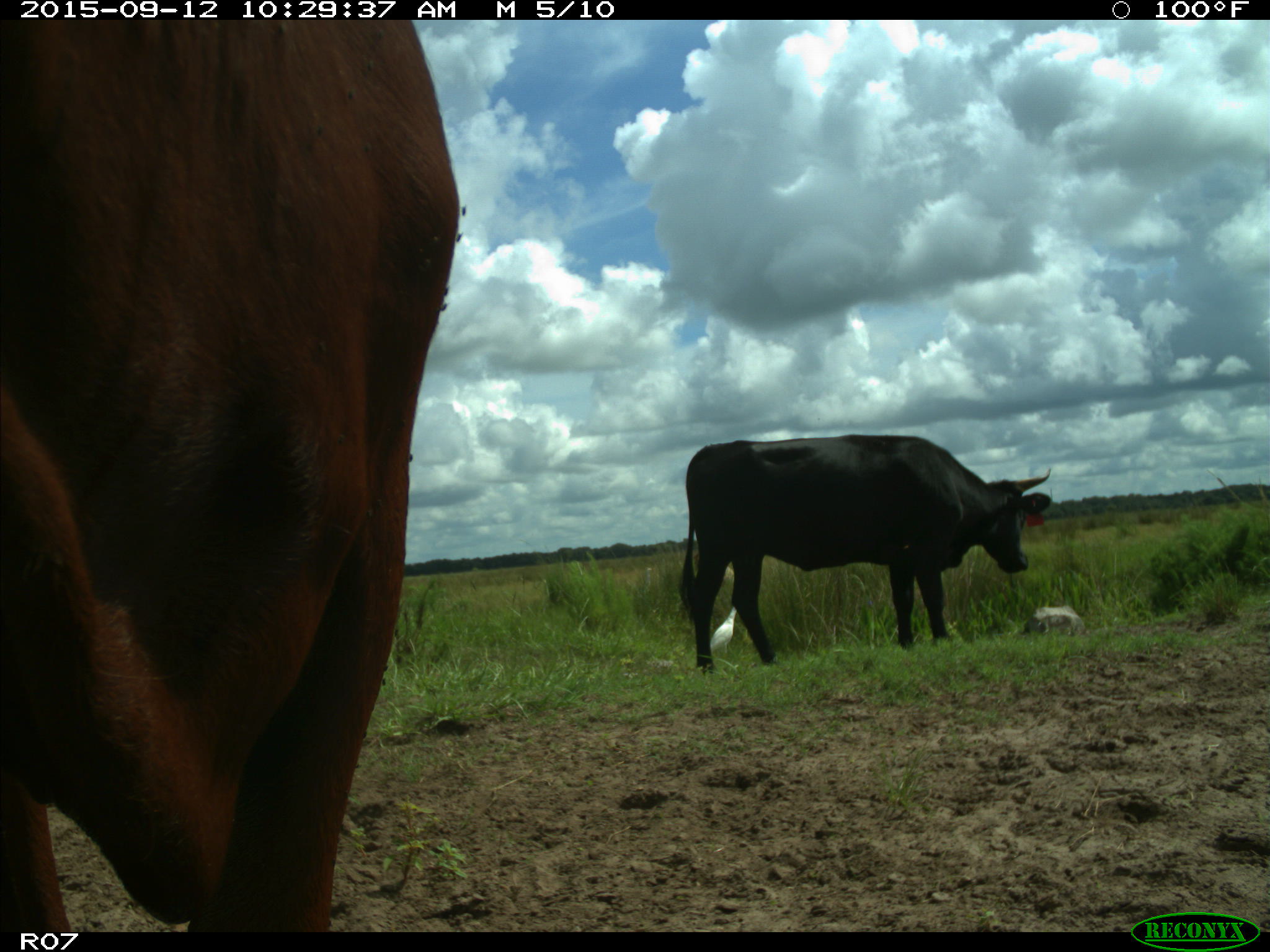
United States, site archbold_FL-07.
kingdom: Animalia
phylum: Chordata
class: Mammalia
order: Artiodactyla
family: Bovidae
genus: Bos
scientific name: Bos taurus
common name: domestic cow